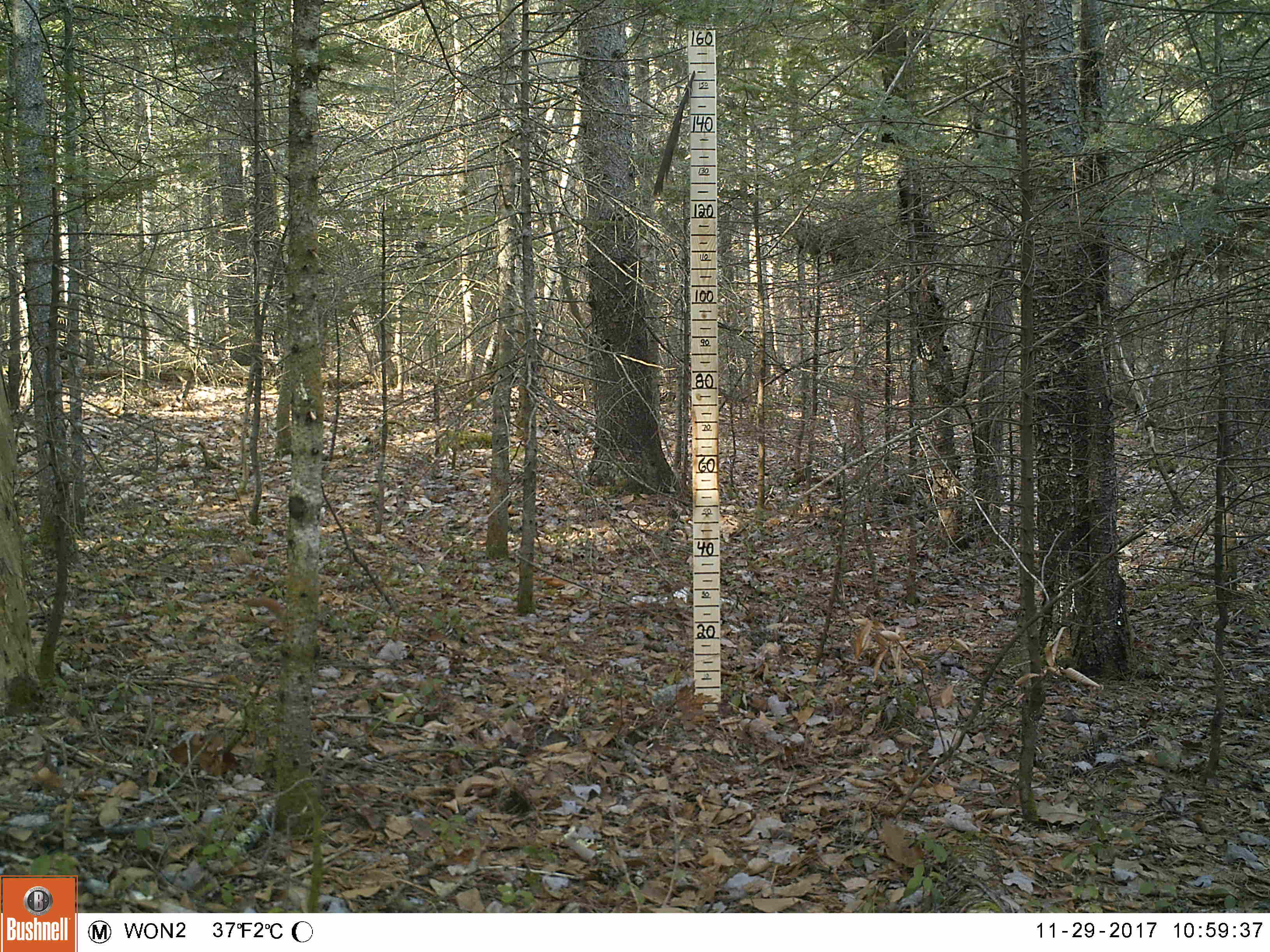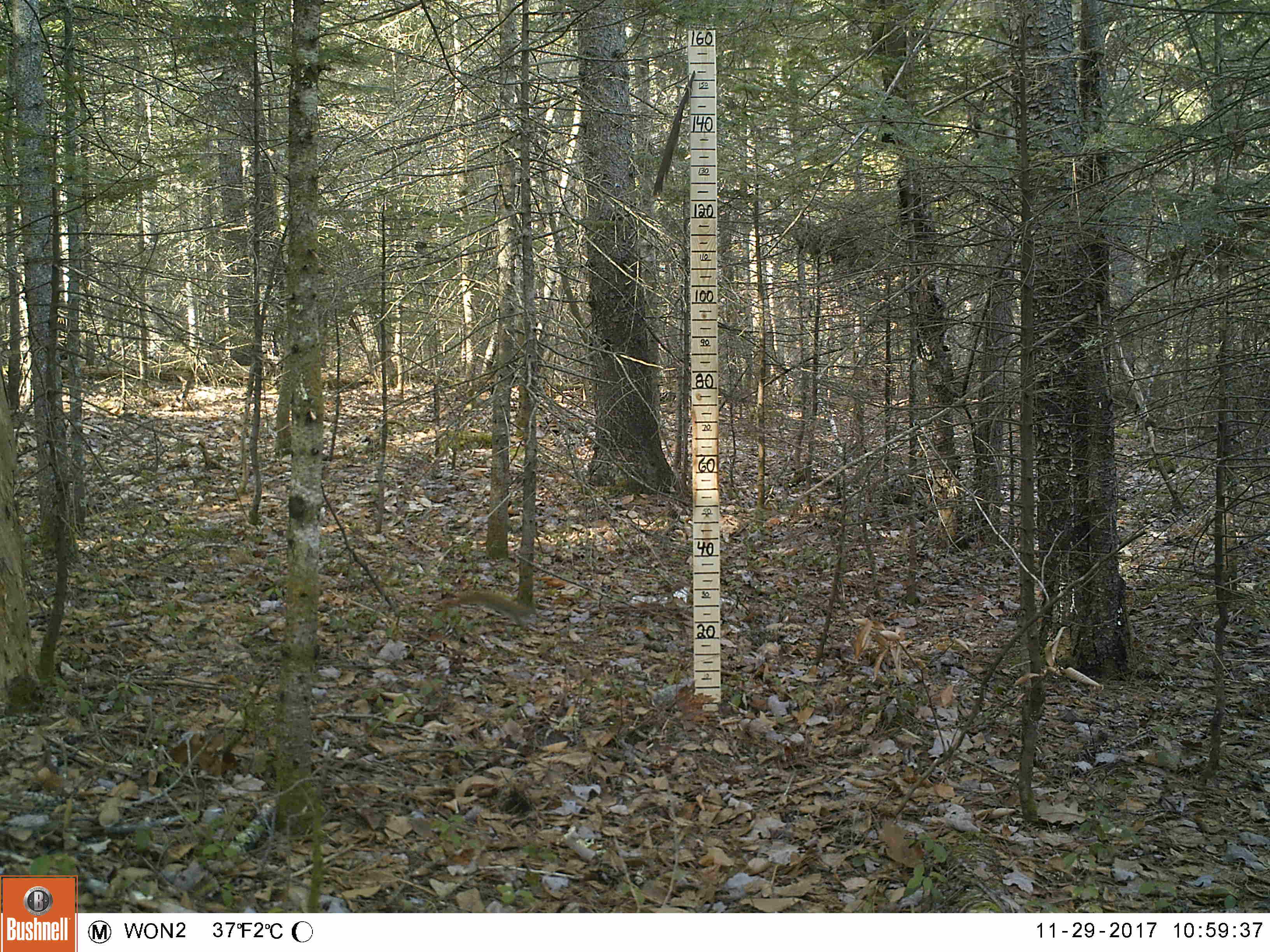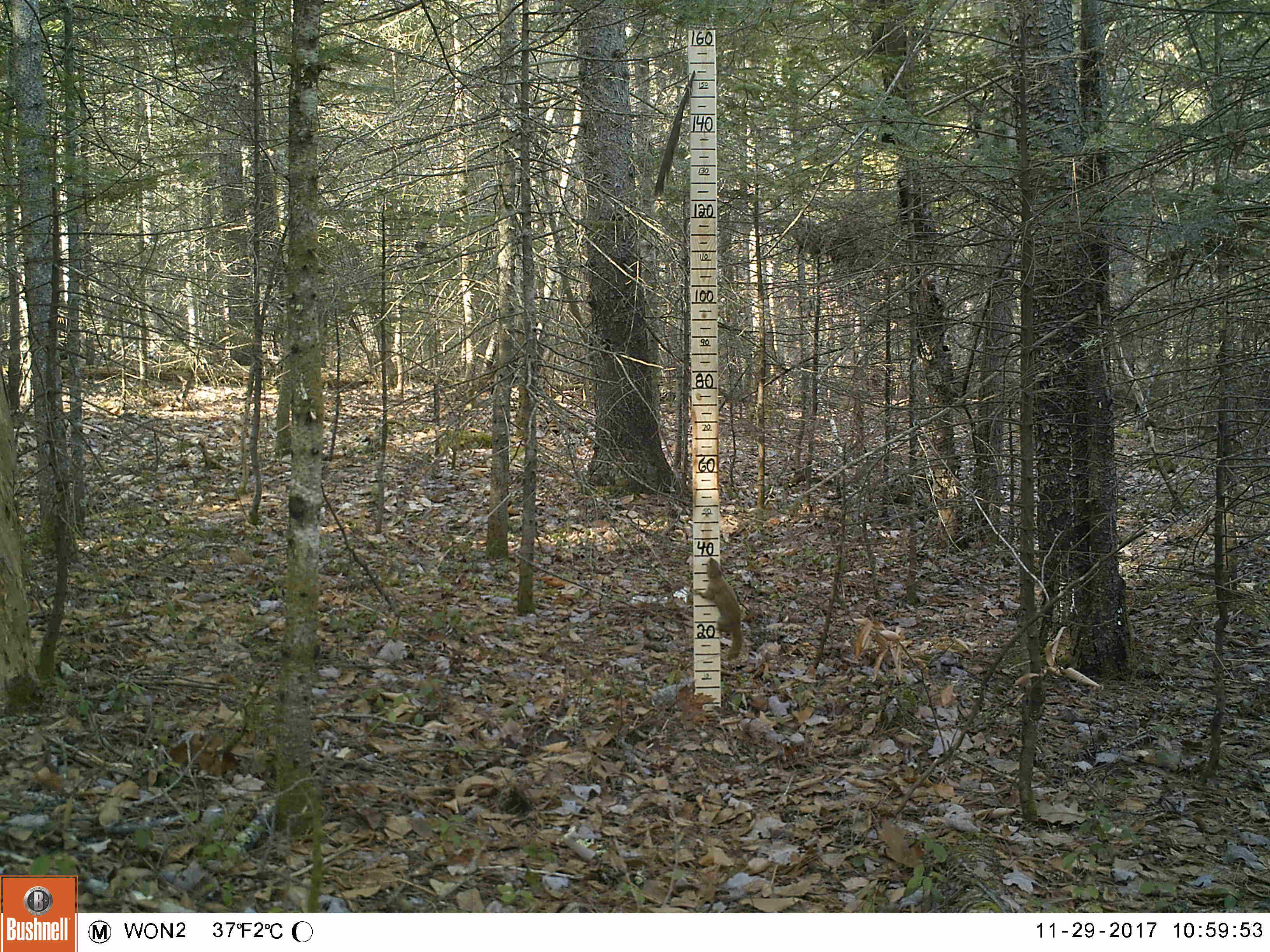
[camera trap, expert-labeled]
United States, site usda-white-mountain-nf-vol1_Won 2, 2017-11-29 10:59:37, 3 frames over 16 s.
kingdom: Animalia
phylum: Chordata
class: Mammalia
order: Rodentia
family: Sciuridae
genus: Tamiasciurus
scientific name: Tamiasciurus hudsonicus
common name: red squirrel